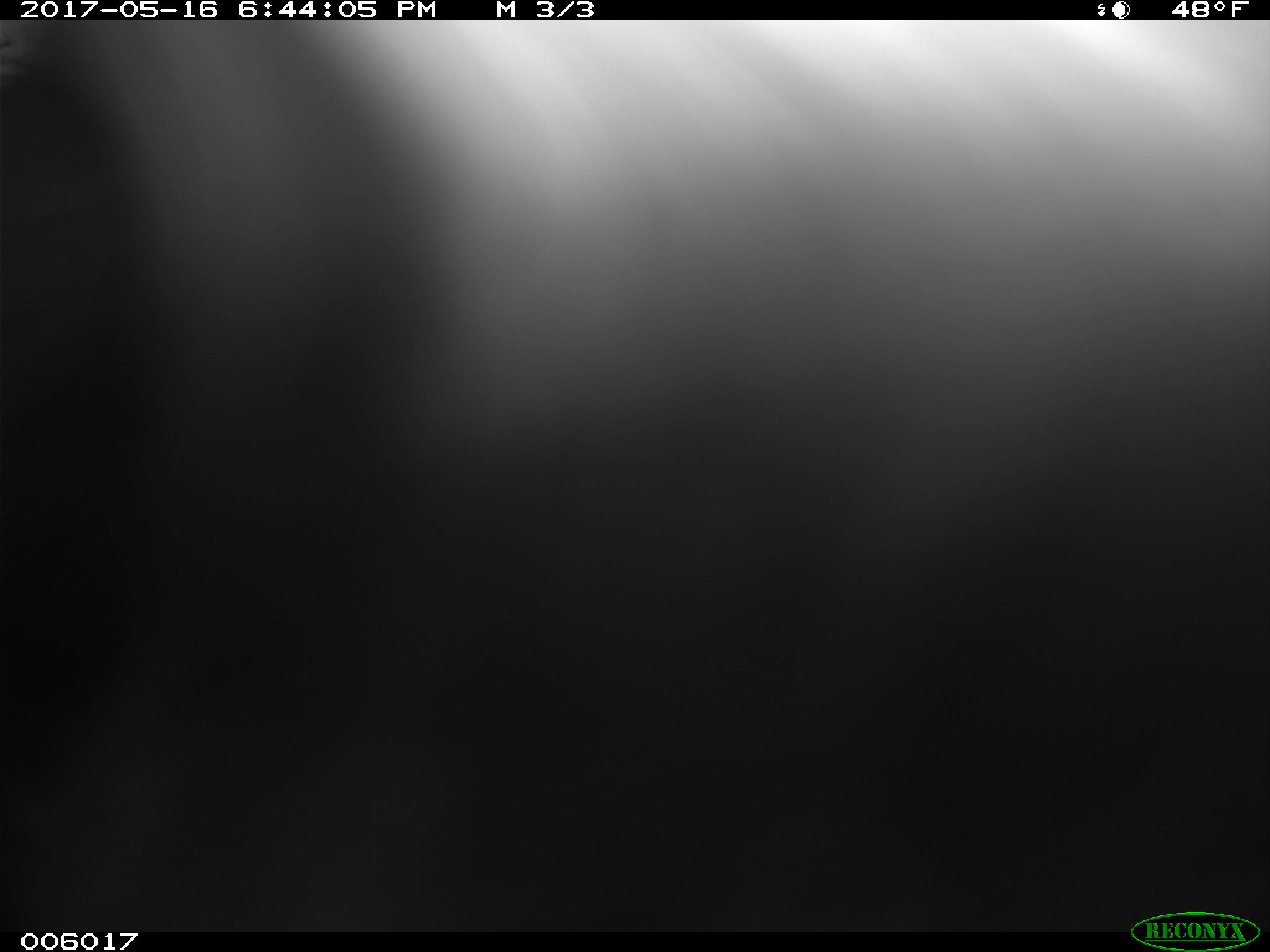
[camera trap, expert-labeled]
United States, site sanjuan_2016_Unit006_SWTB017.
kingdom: Animalia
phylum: Chordata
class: Mammalia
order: Carnivora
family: Ursidae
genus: Ursus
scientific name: Ursus americanus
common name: american black bear